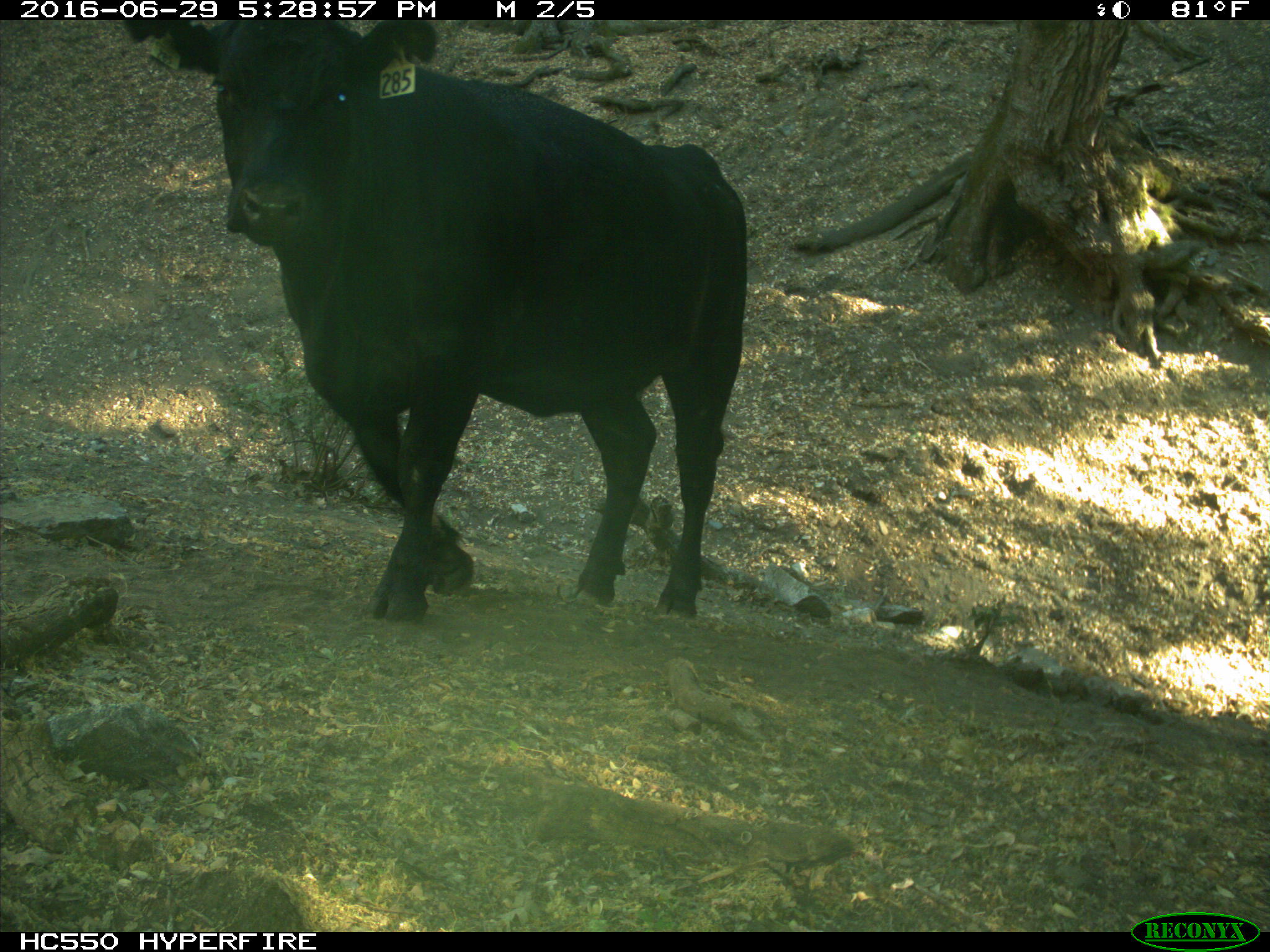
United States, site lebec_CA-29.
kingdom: Animalia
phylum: Chordata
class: Mammalia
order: Artiodactyla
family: Bovidae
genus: Bos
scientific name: Bos taurus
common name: domestic cow